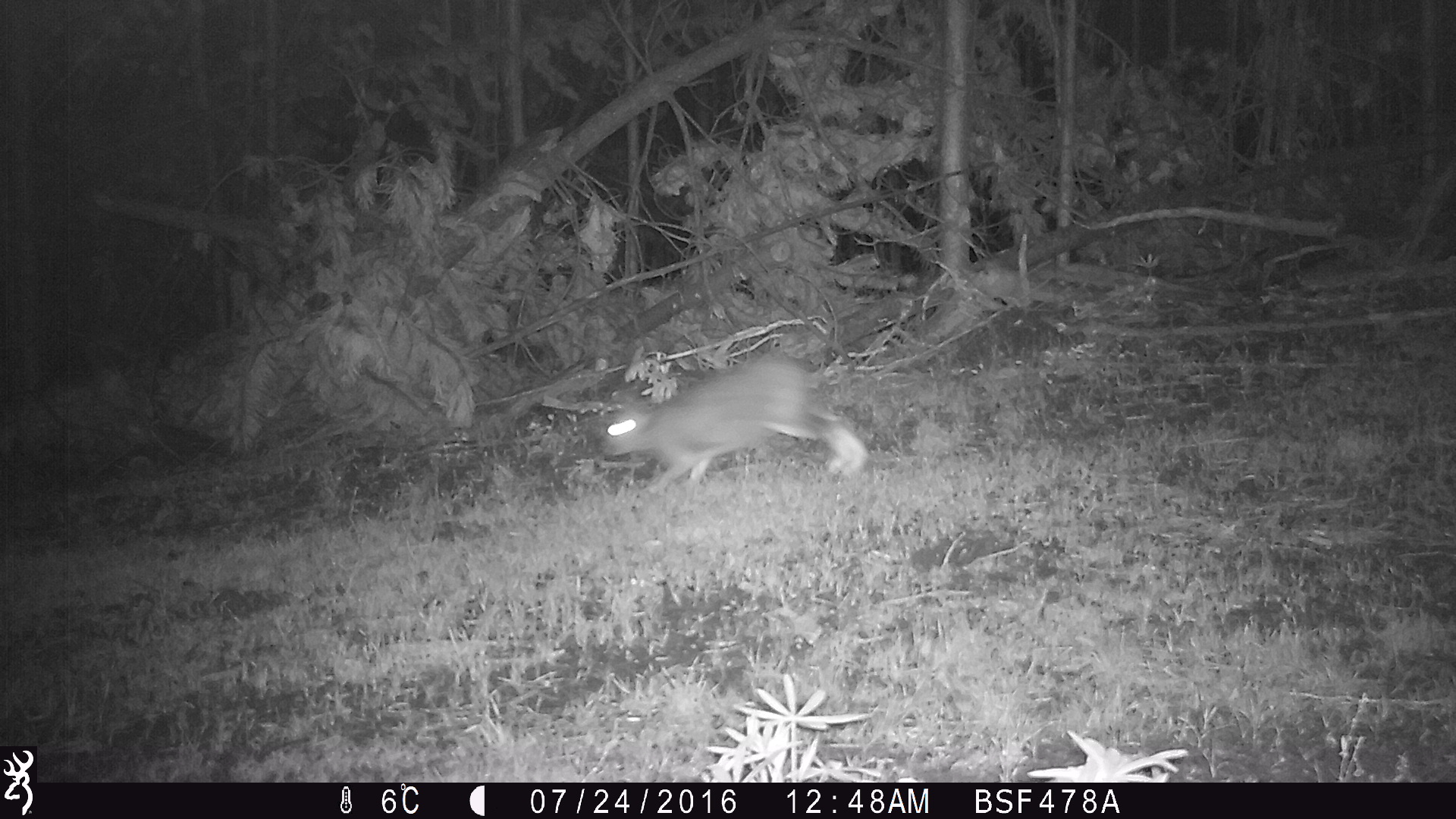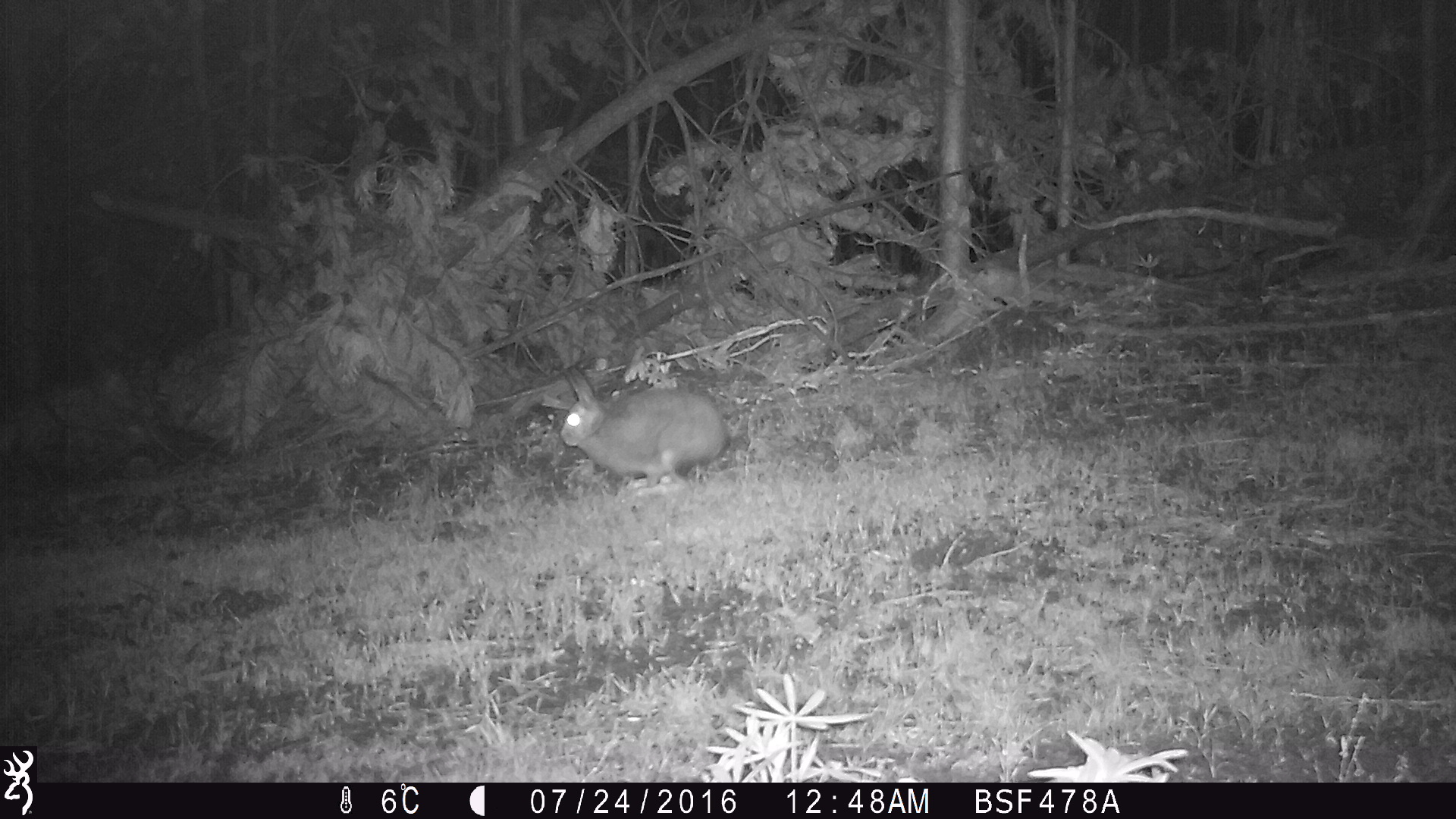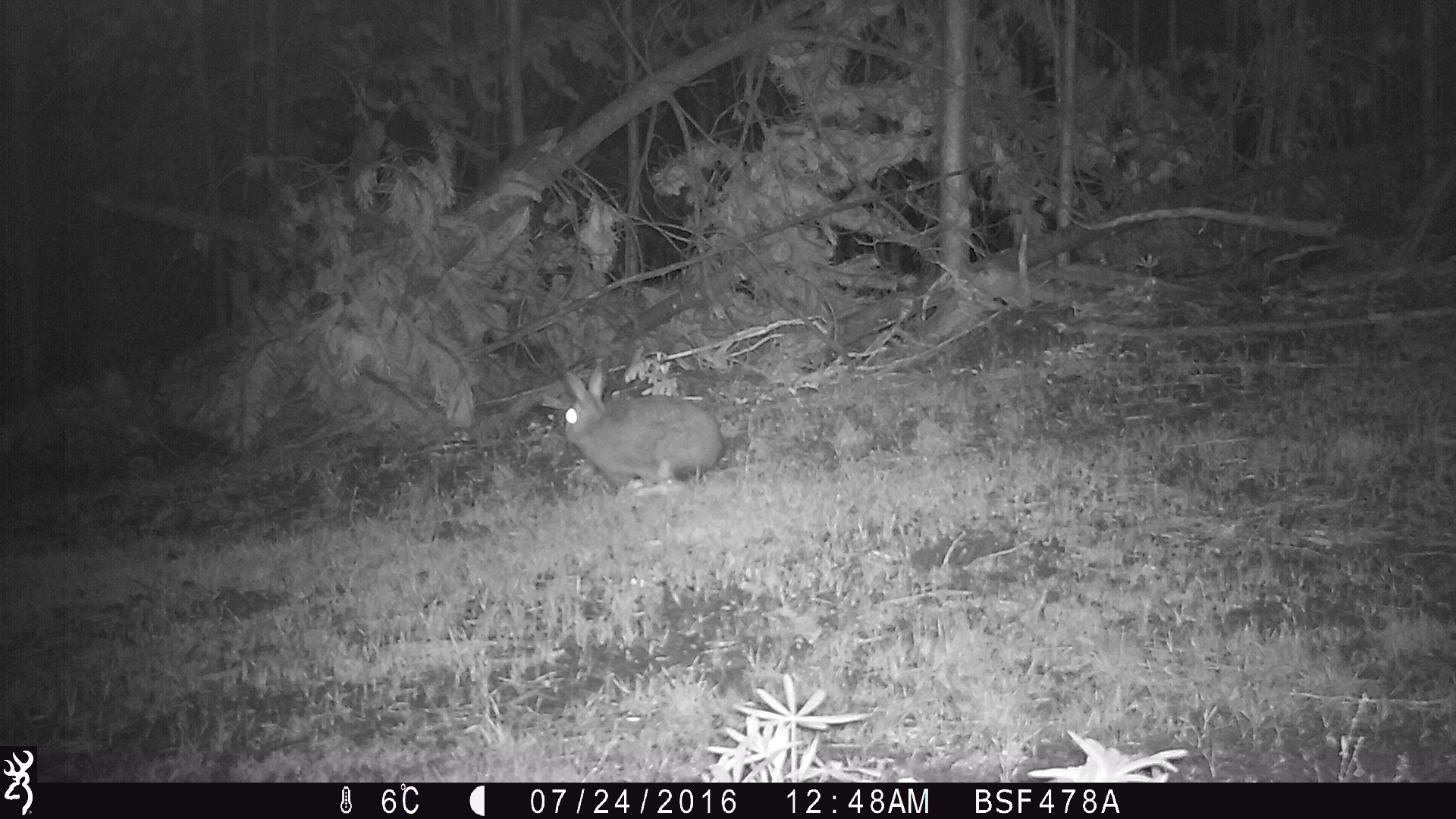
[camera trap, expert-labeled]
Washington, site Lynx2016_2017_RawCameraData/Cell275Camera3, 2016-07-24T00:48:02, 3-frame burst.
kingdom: Animalia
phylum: Chordata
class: Mammalia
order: Lagomorpha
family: Leporidae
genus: Lepus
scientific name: Lepus americanus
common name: snowshoe hare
Lepus americanus (snowshoe hare). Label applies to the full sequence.